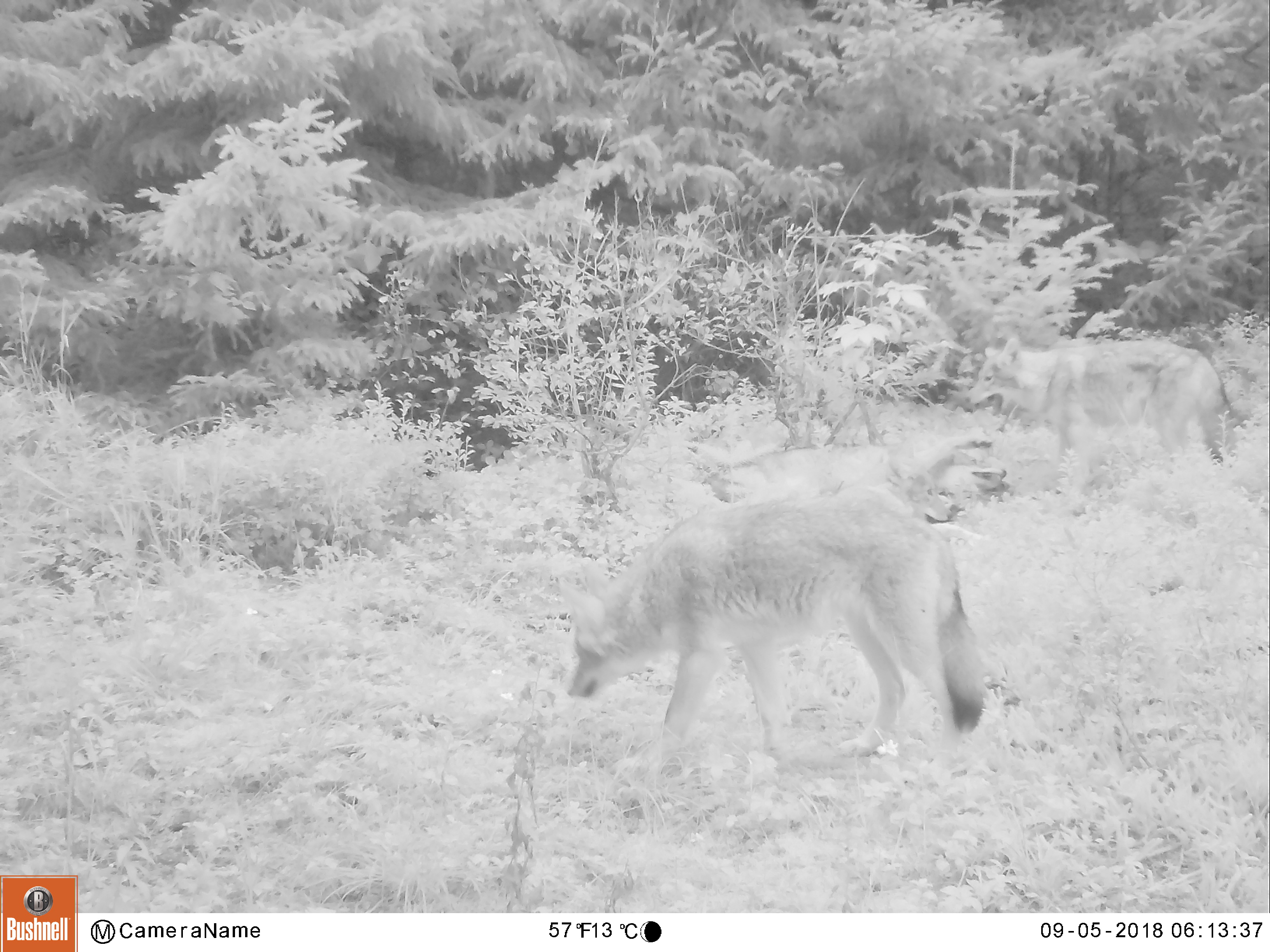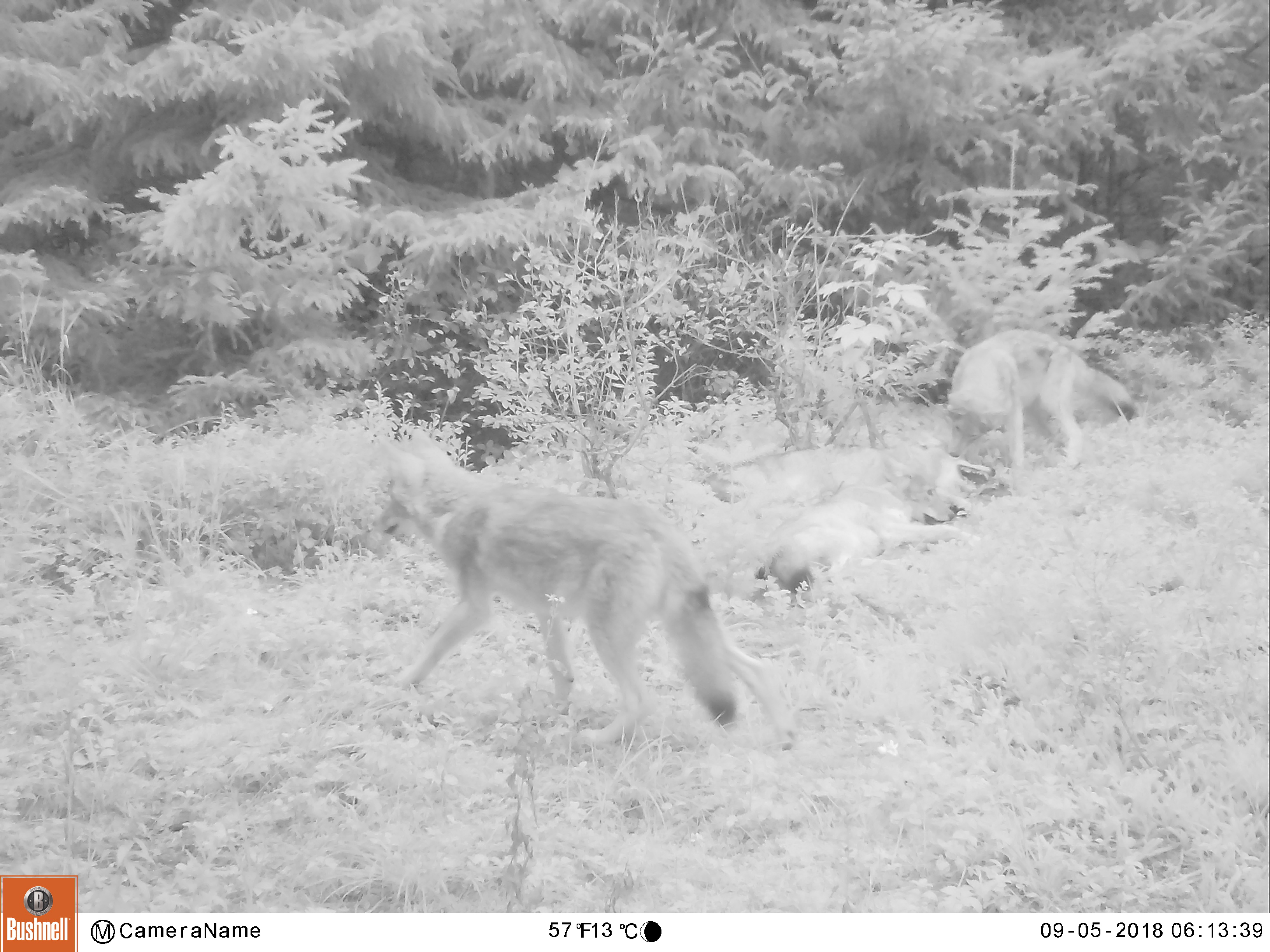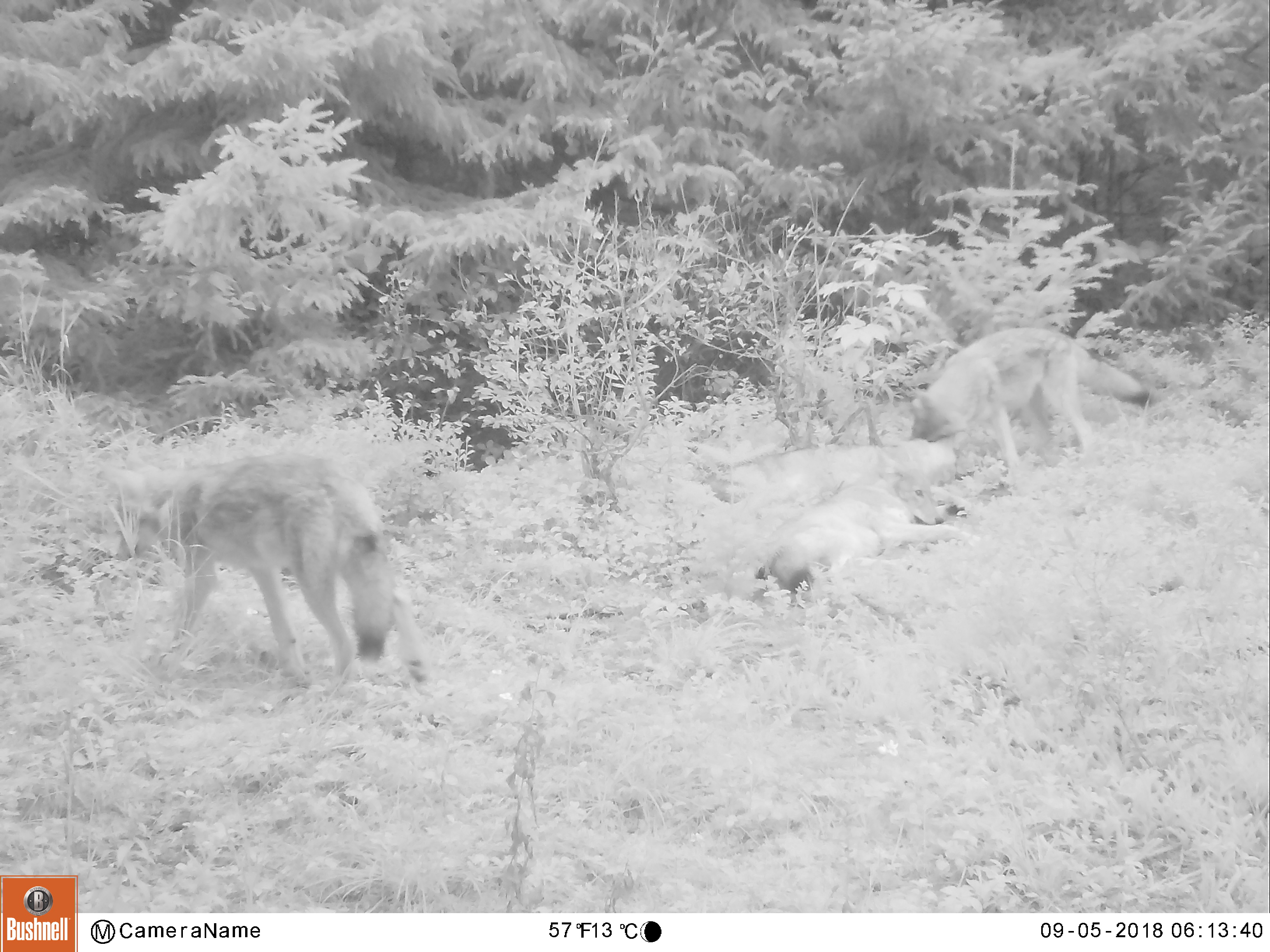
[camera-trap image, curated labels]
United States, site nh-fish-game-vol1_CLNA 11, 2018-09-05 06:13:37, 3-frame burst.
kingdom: Animalia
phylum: Chordata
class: Mammalia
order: Carnivora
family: Canidae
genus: Canis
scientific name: Canis latrans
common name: coyote